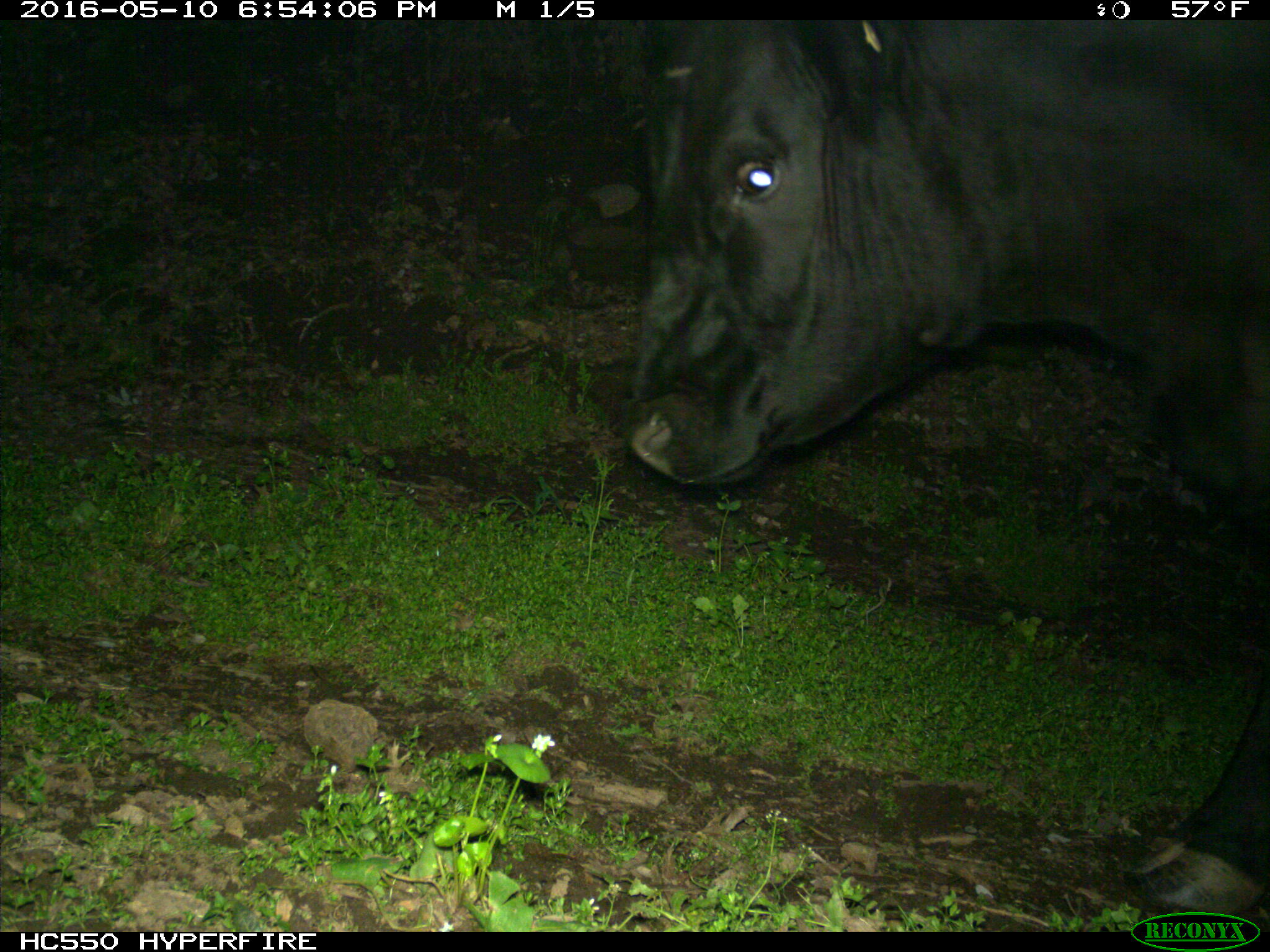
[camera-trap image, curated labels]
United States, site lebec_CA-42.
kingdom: Animalia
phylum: Chordata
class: Mammalia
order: Artiodactyla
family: Bovidae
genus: Bos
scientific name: Bos taurus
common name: domestic cow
Bos taurus (domestic cow).